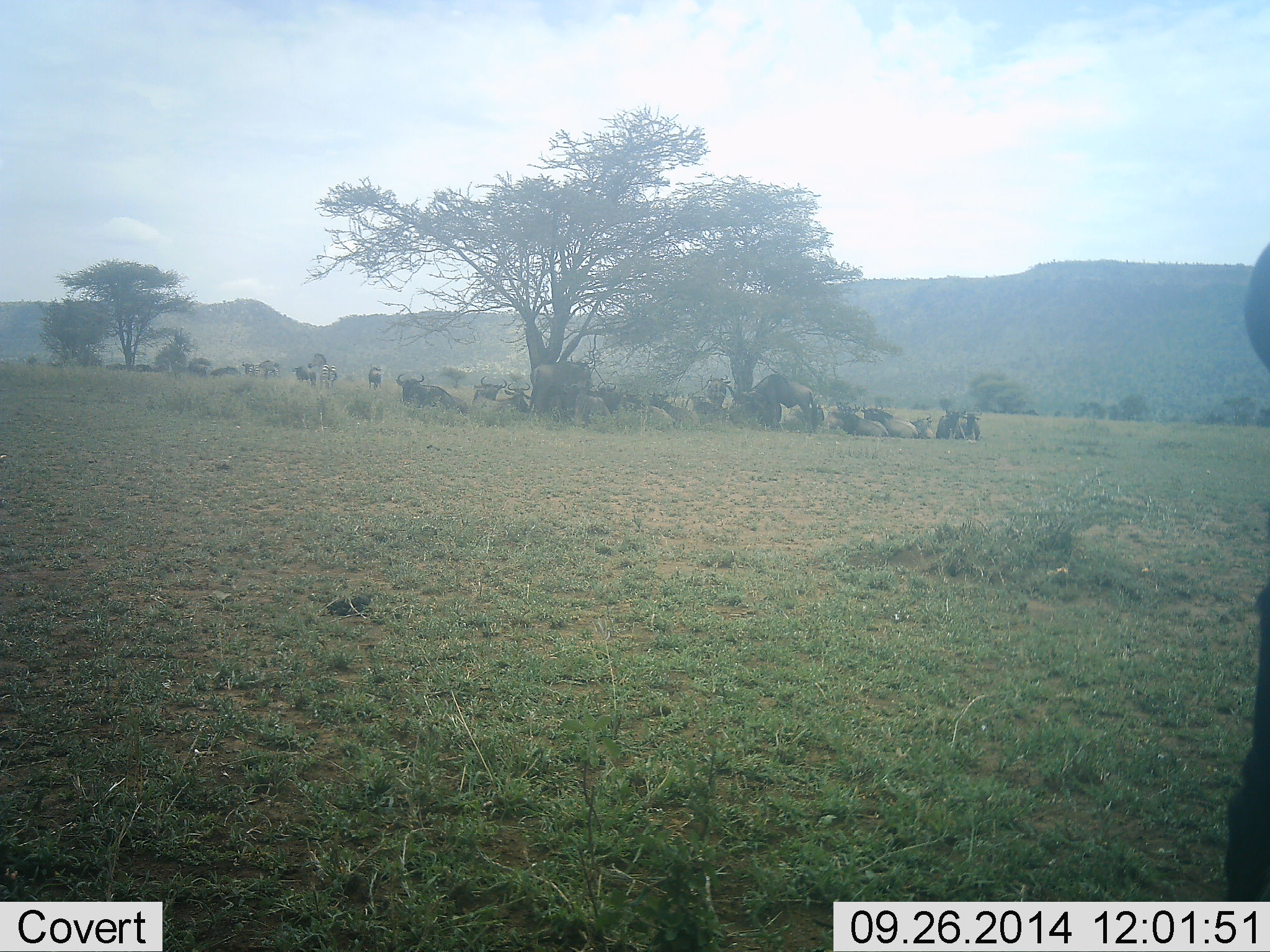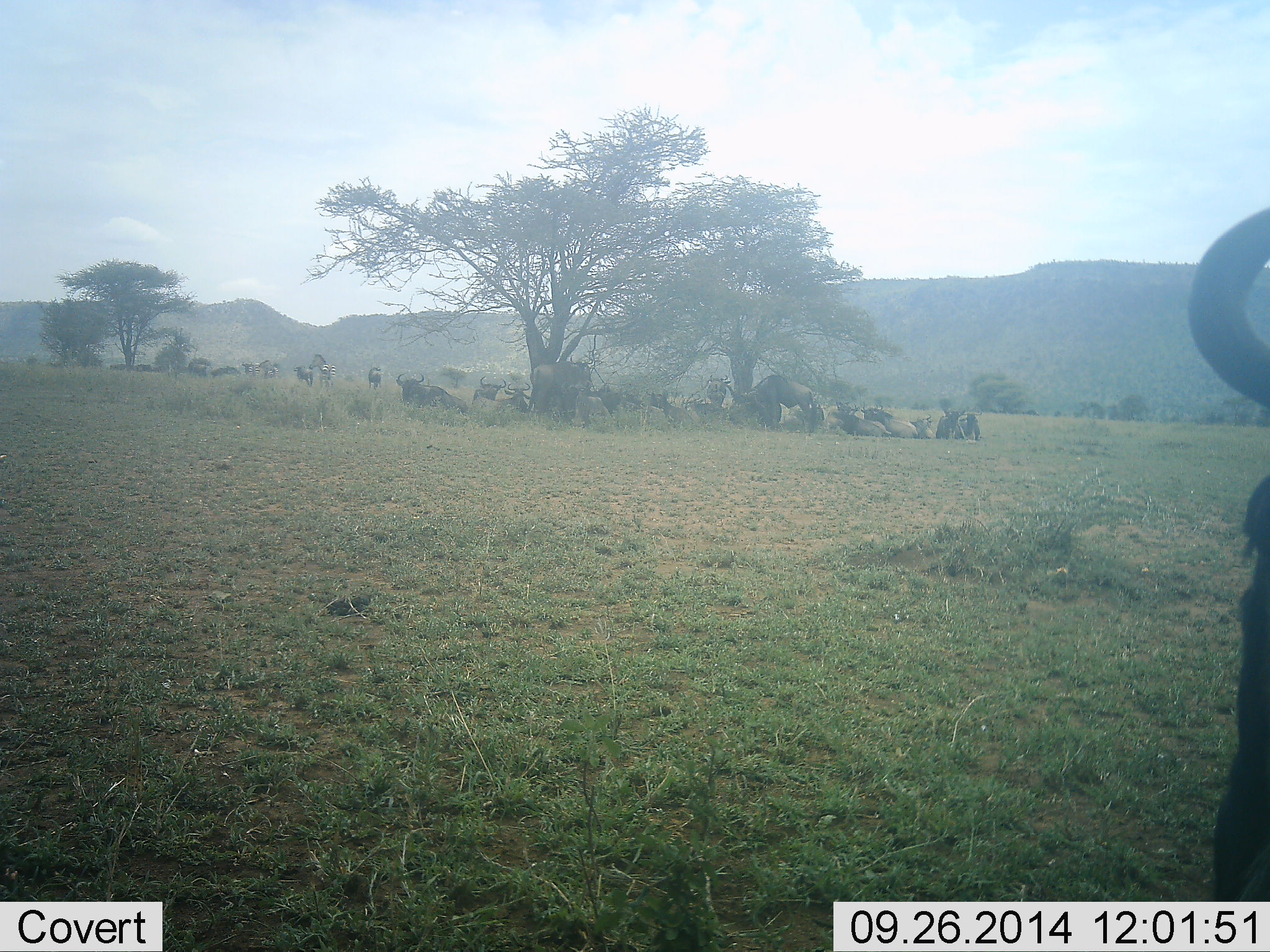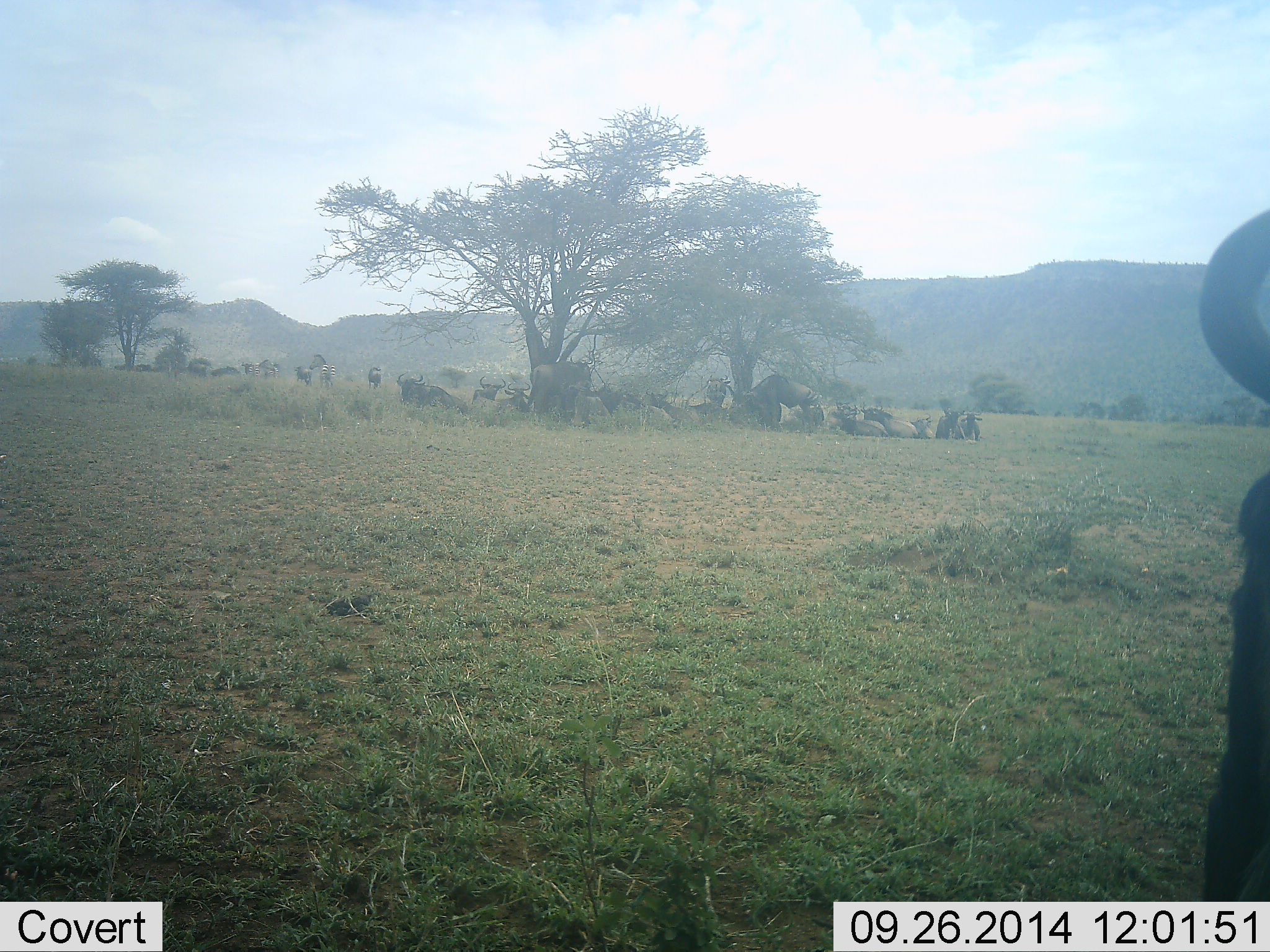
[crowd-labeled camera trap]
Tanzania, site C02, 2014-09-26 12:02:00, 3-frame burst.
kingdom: Animalia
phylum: Chordata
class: Mammalia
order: Artiodactyla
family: Bovidae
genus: Connochaetes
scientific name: Connochaetes taurinus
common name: blue wildebeest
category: wildebeest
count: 11-50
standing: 73%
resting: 91%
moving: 36%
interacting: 0%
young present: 0%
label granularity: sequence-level